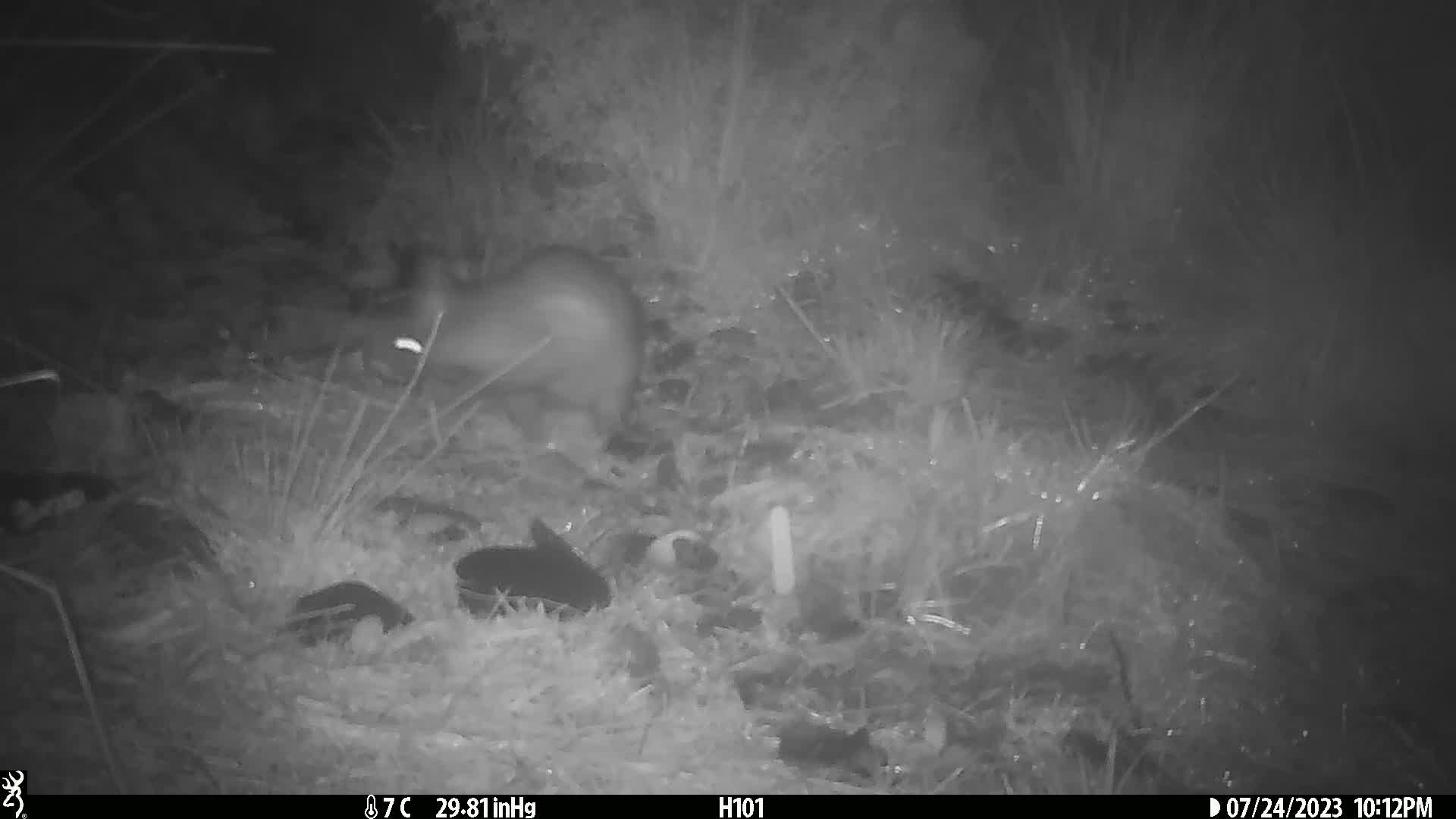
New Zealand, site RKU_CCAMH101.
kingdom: Animalia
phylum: Chordata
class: Mammalia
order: Diprotodontia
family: Phalangeridae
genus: Trichosurus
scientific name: Trichosurus vulpecula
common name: common brushtail possum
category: possum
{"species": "possum (common brushtail possum) (Trichosurus vulpecula)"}